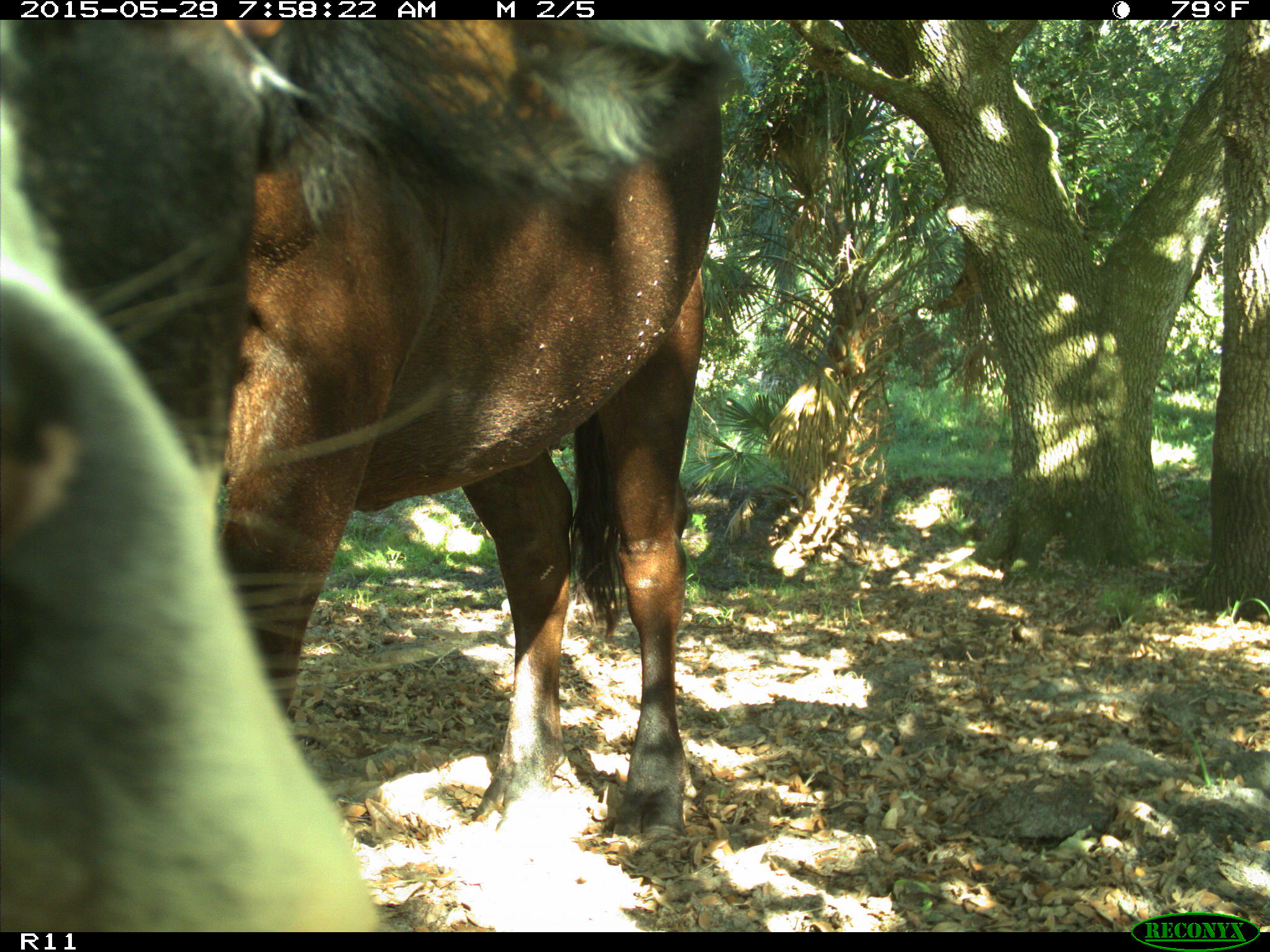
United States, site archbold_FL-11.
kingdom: Animalia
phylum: Chordata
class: Mammalia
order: Artiodactyla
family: Bovidae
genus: Bos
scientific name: Bos taurus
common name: domestic cow